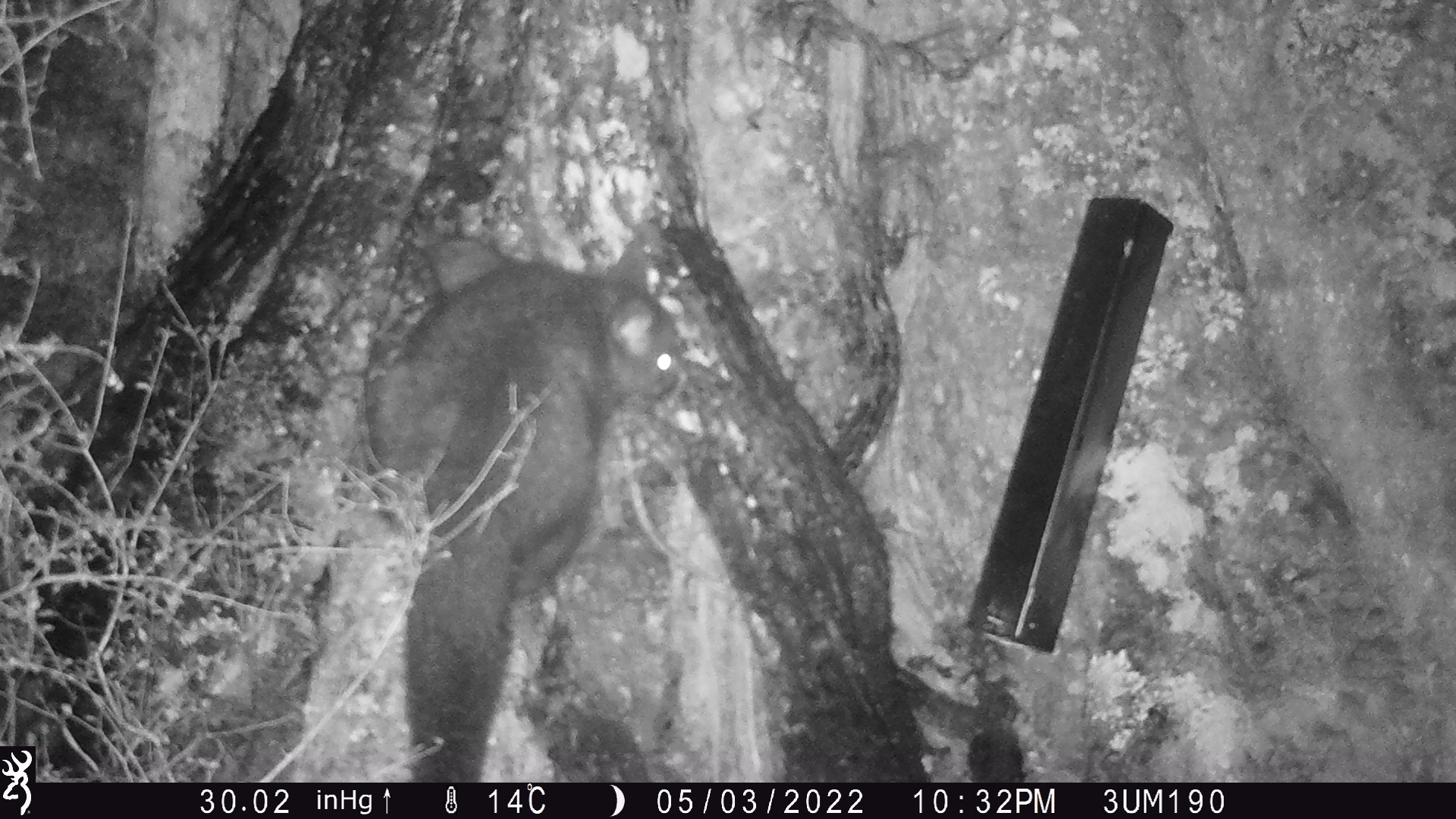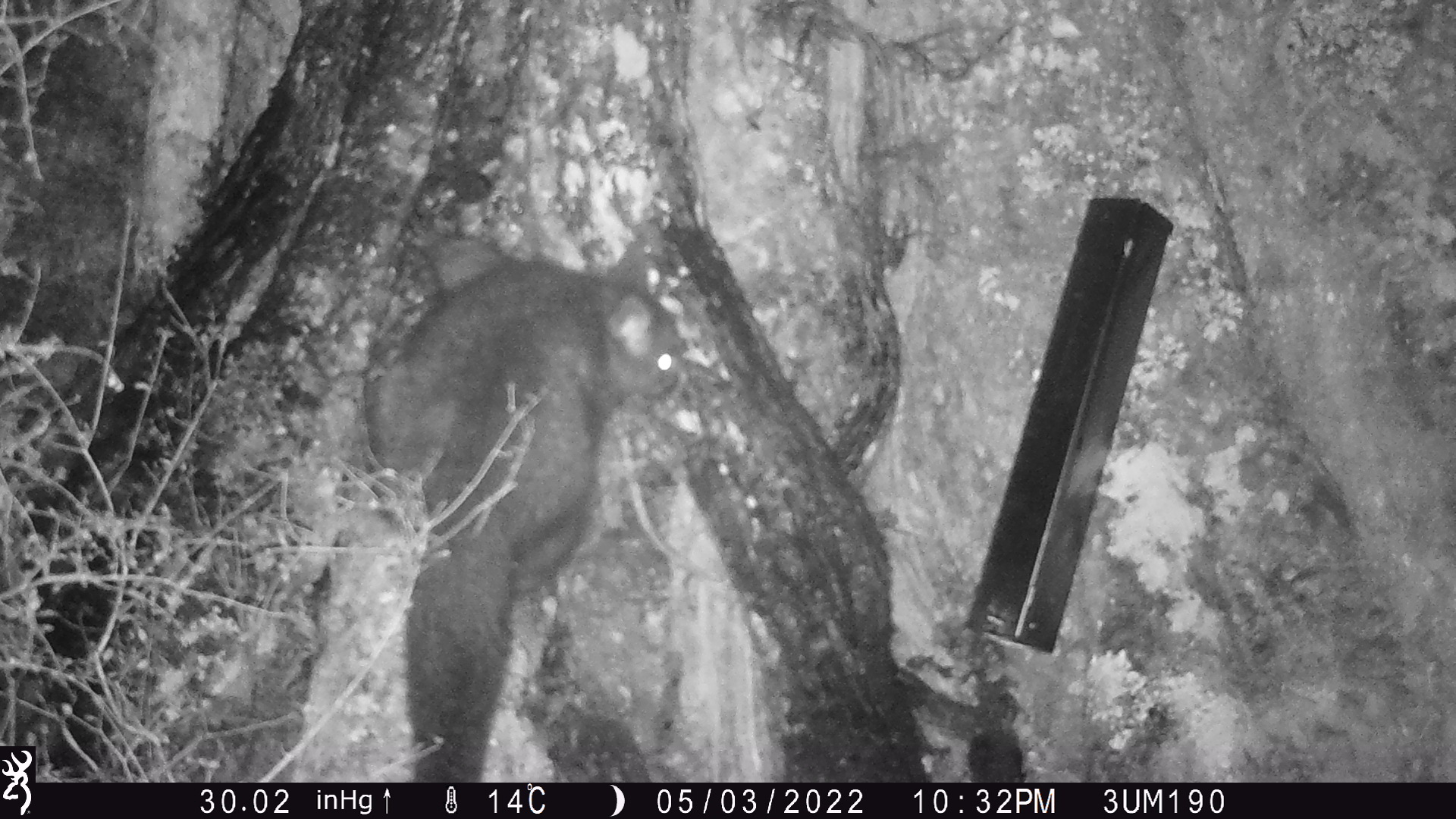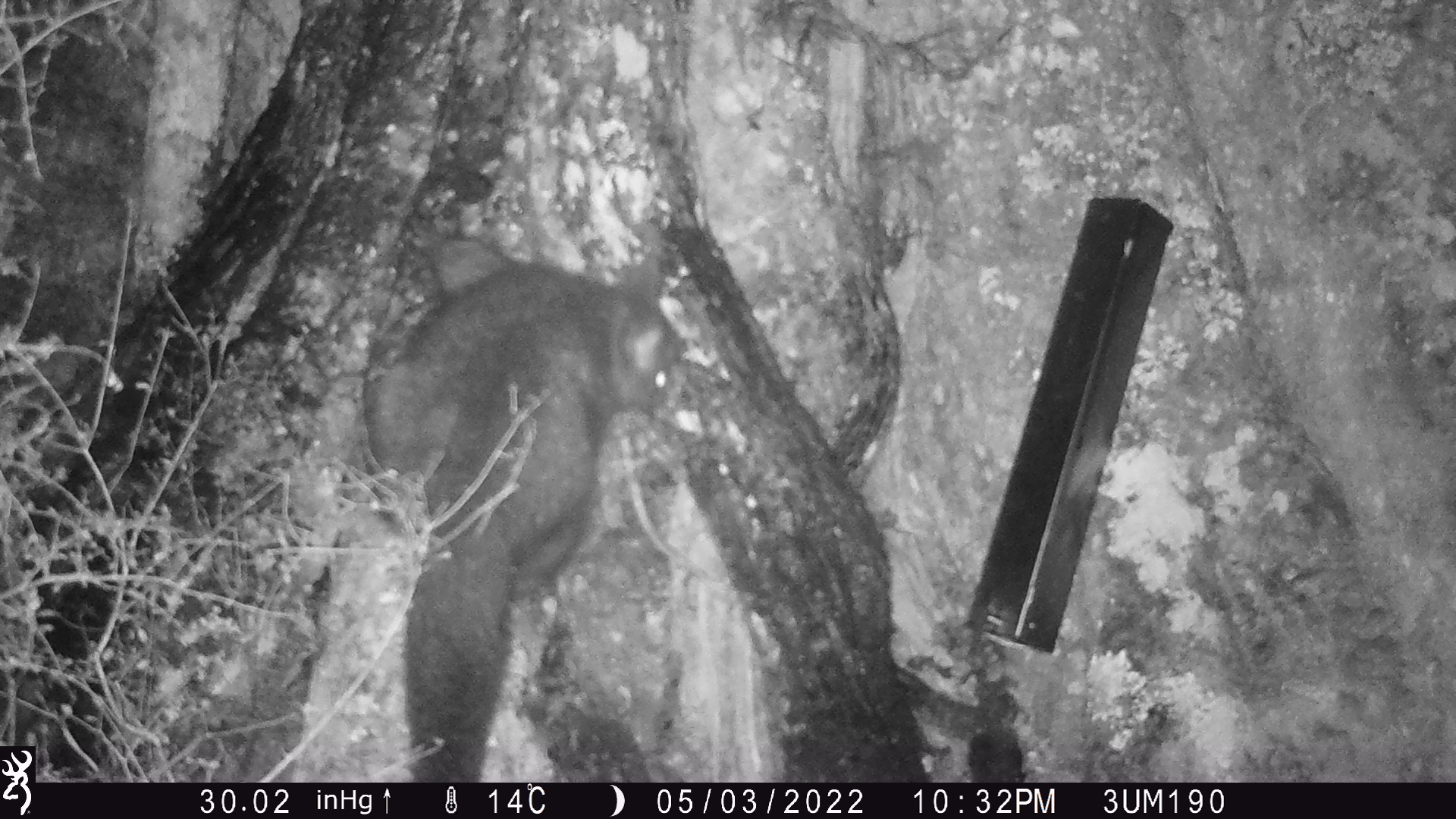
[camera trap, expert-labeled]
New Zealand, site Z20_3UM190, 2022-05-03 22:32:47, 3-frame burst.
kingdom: Animalia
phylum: Chordata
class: Mammalia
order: Diprotodontia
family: Phalangeridae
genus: Trichosurus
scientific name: Trichosurus vulpecula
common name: common brushtail possum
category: possum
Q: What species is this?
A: Possum (common brushtail possum) (Trichosurus vulpecula).